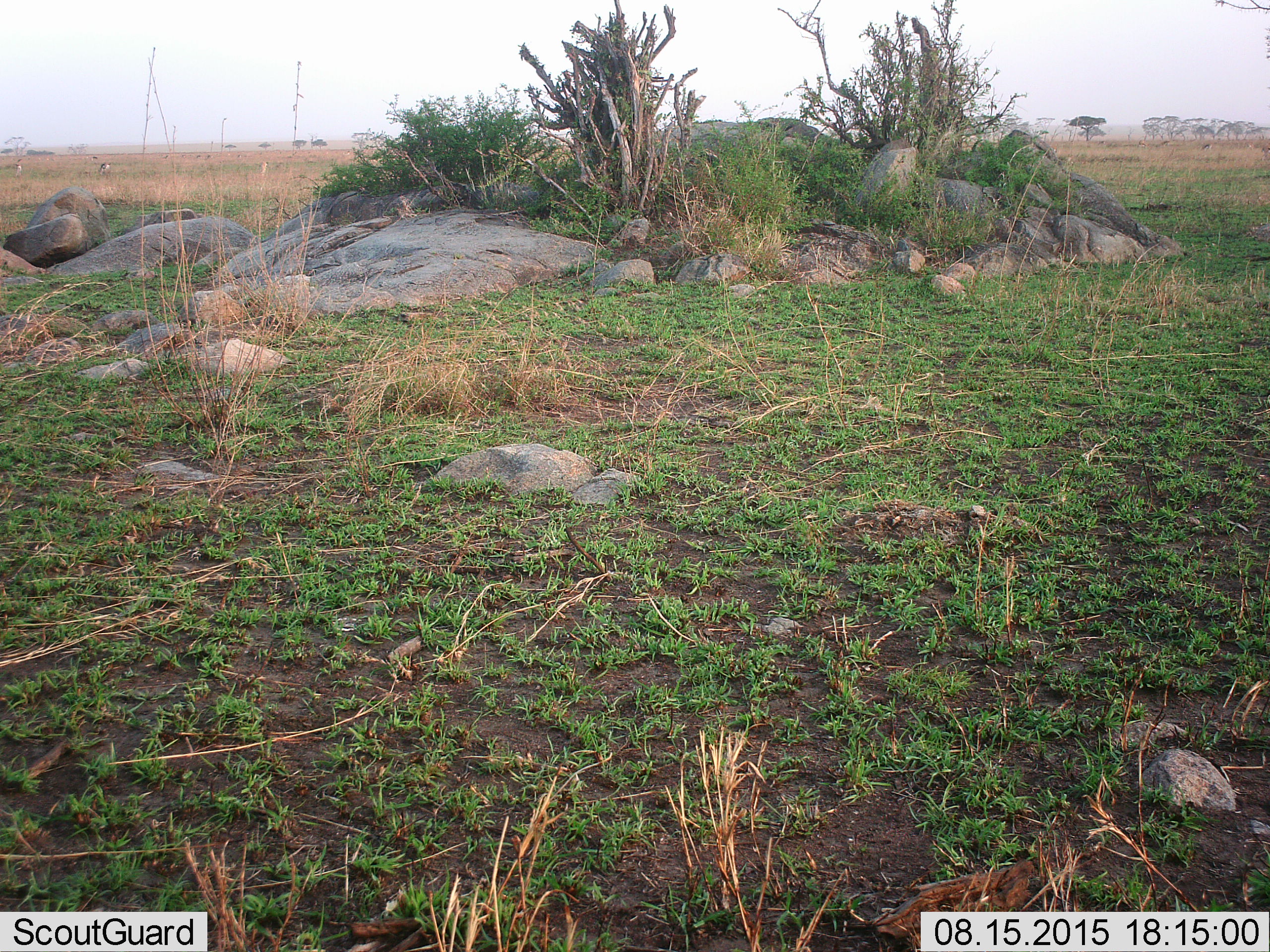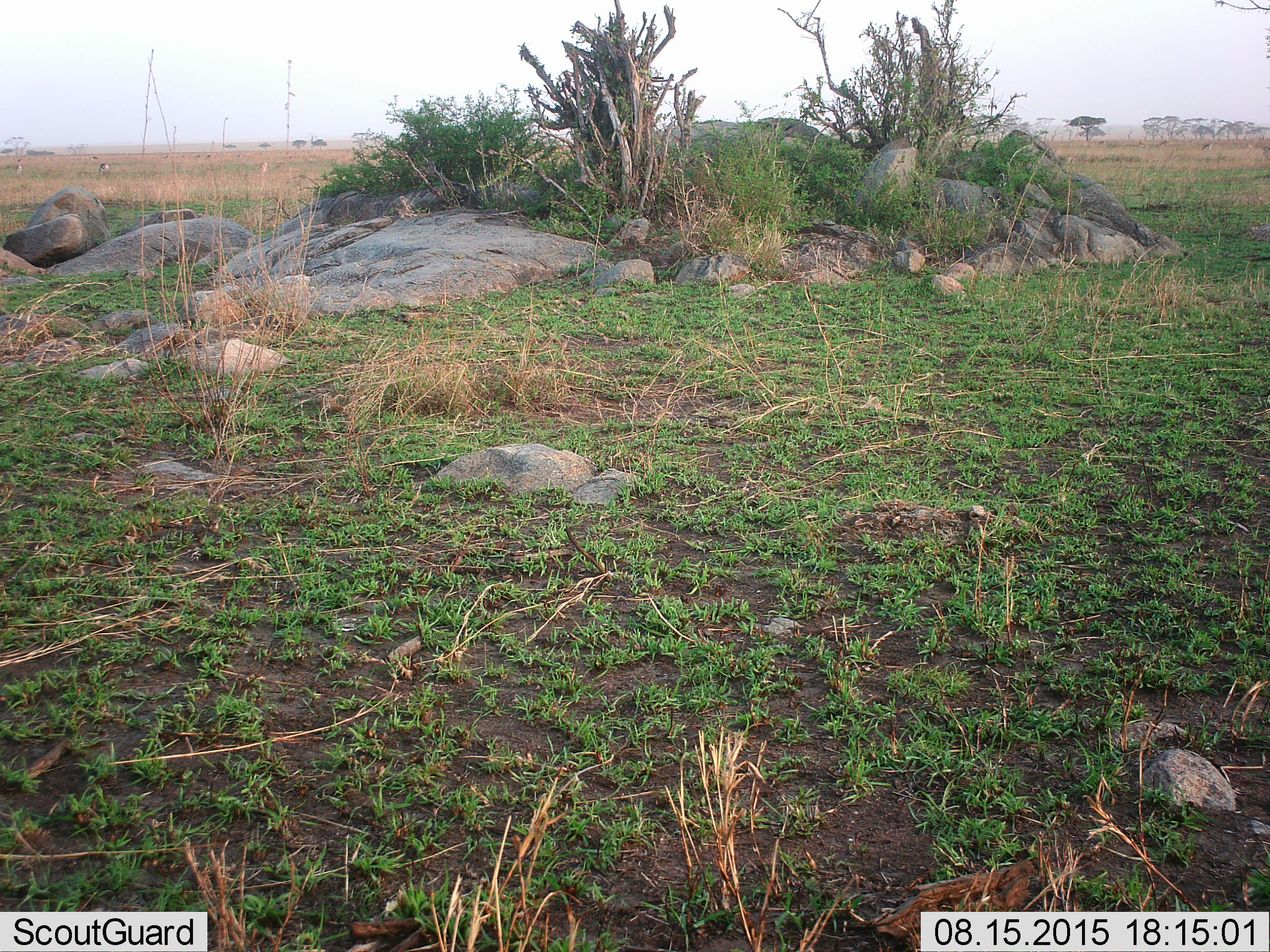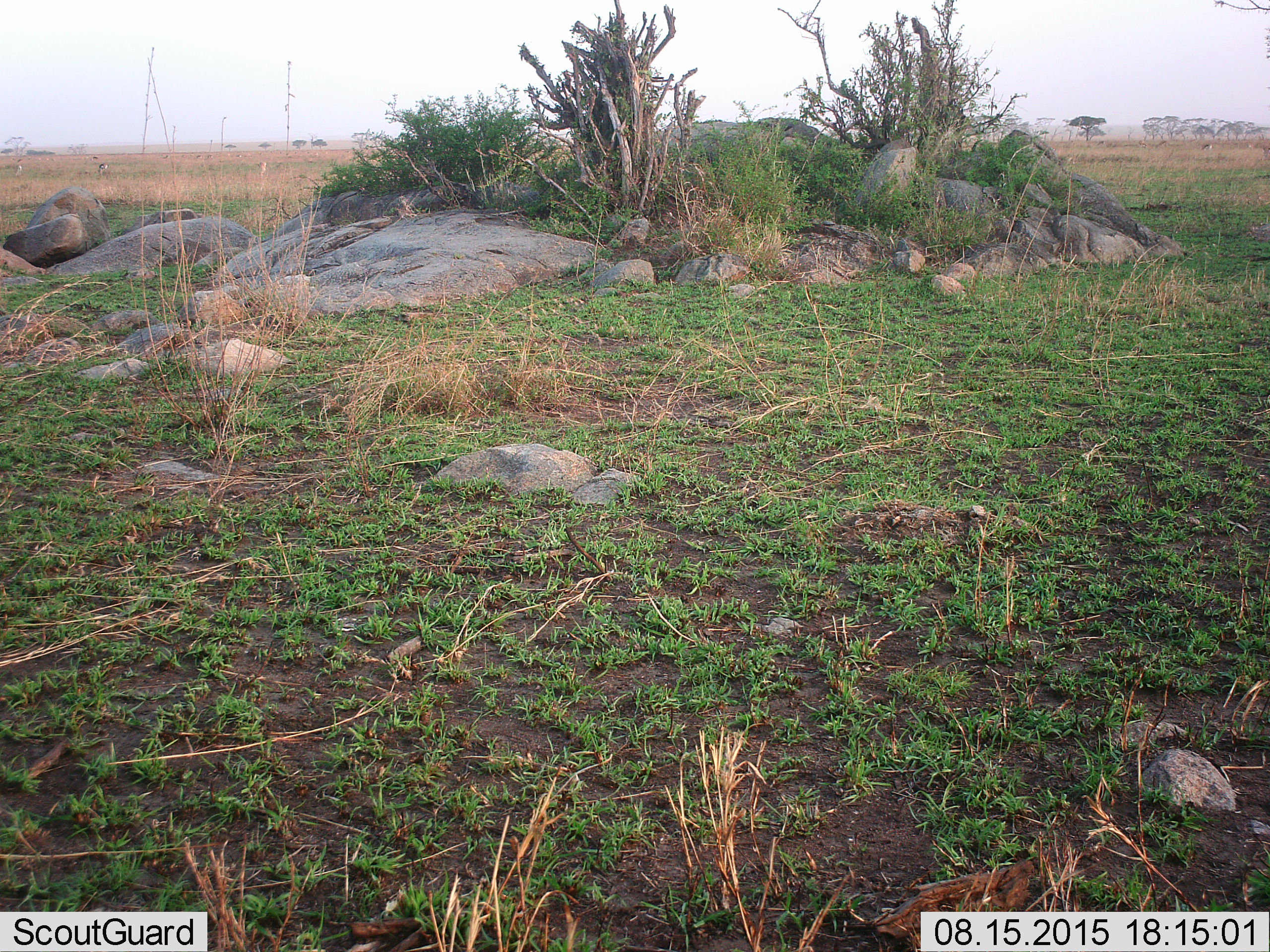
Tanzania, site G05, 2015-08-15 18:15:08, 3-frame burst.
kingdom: Animalia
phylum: Chordata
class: Mammalia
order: Artiodactyla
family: Bovidae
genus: Eudorcas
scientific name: Eudorcas thomsonii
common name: thomson's gazelle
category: gazellethomsons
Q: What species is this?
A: Gazellethomsons (thomson's gazelle) (Eudorcas thomsonii).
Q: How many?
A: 11-50.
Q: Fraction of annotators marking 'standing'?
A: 58%.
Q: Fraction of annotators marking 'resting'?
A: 0%.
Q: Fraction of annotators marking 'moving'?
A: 8%.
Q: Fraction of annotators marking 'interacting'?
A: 0%.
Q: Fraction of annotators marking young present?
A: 8%.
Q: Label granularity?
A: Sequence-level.